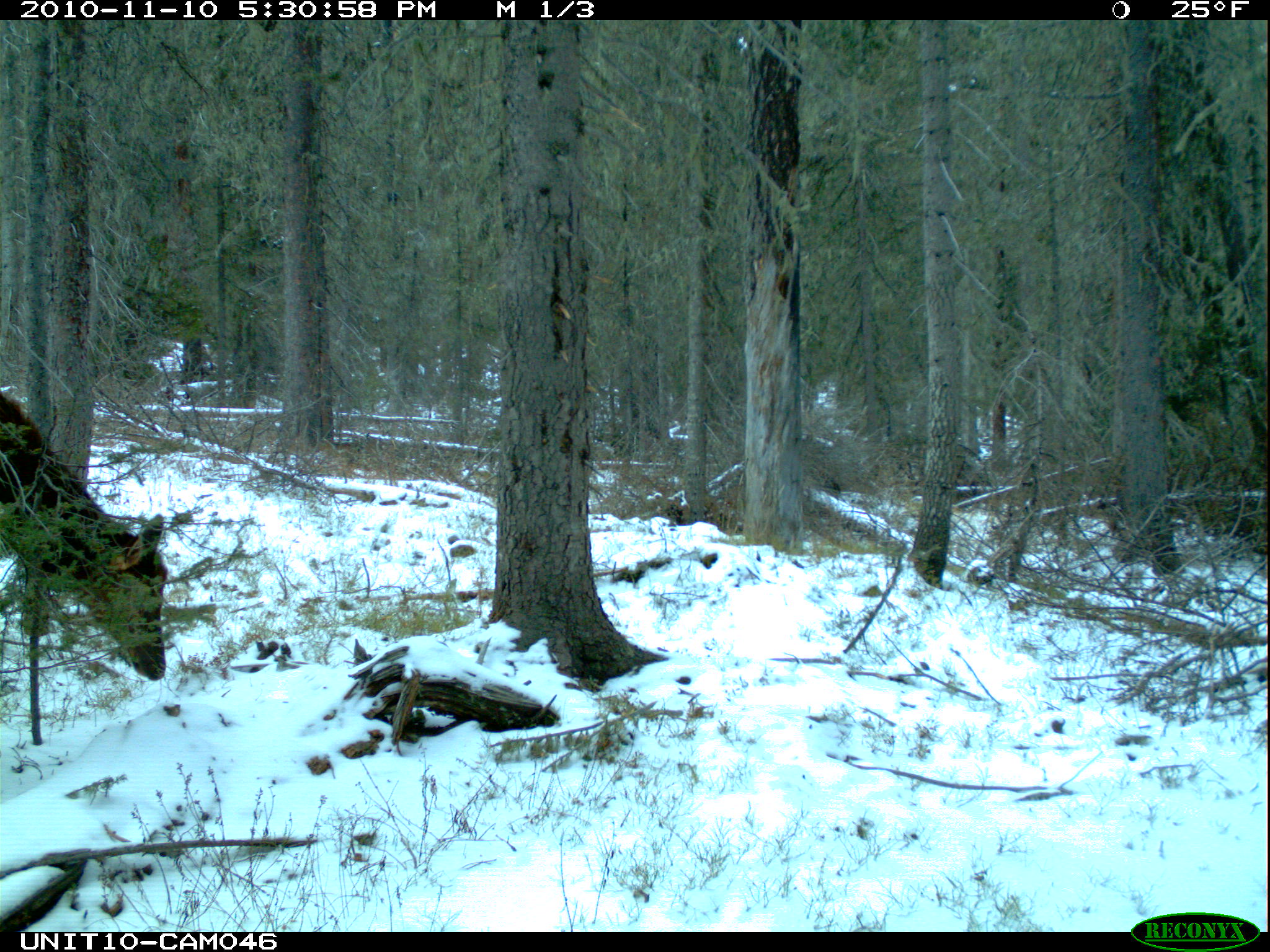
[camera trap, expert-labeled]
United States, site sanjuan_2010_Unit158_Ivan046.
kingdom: Animalia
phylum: Chordata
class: Mammalia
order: Artiodactyla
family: Cervidae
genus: Cervus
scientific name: Cervus elaphus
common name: red deer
Cervus elaphus (red deer).